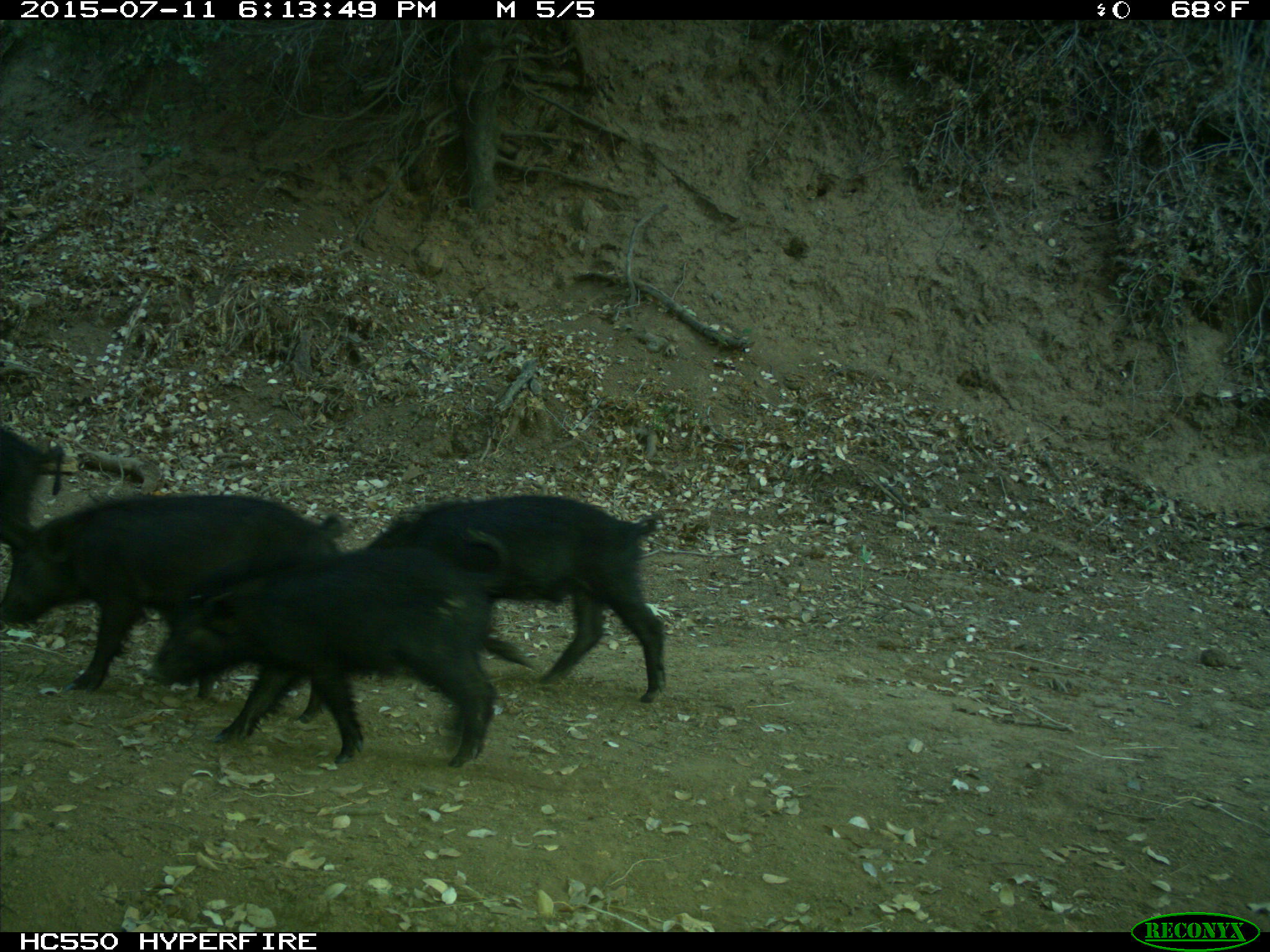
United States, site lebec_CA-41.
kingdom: Animalia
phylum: Chordata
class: Mammalia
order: Artiodactyla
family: Suidae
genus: Sus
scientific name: Sus scrofa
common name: wild boar